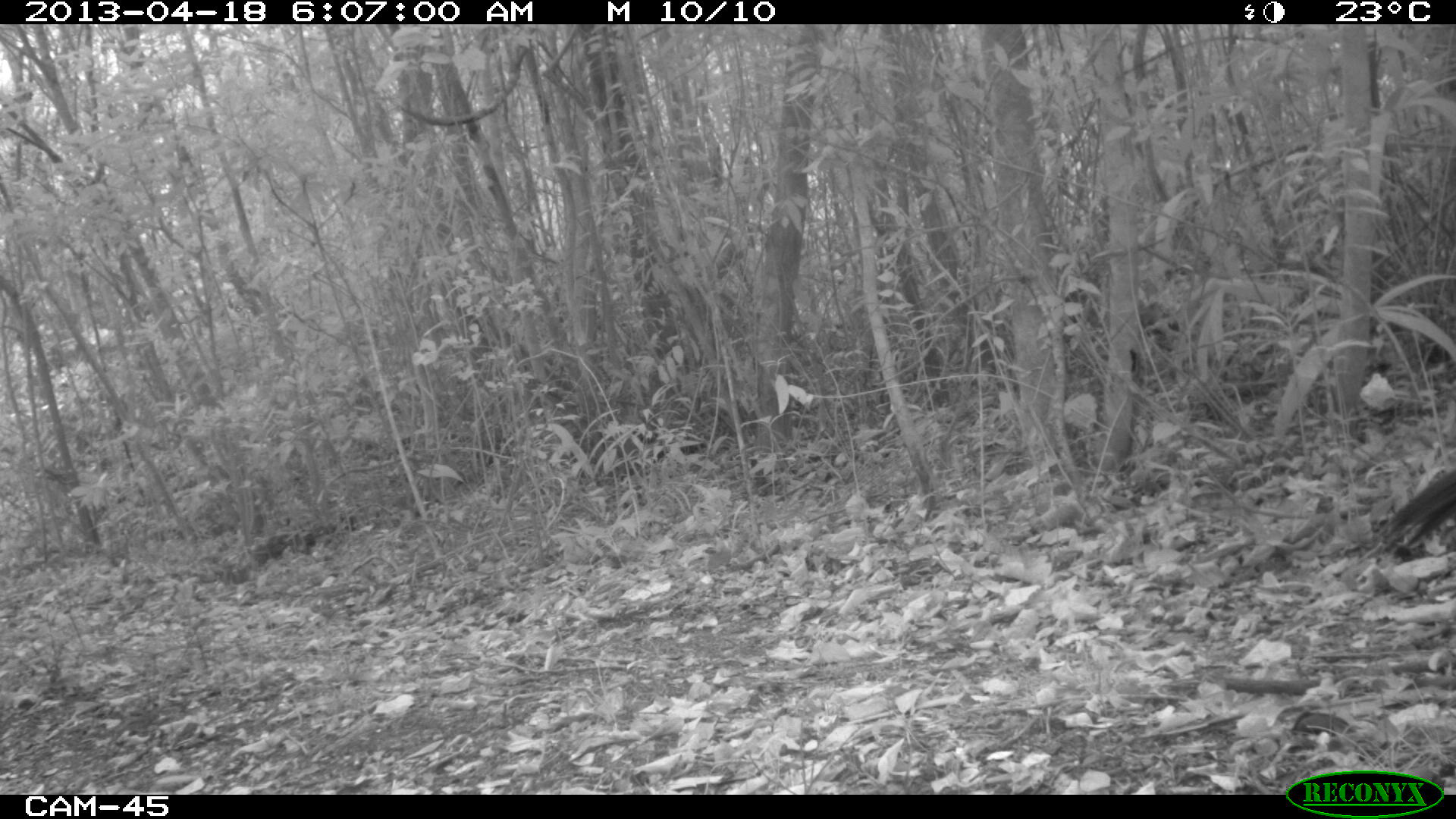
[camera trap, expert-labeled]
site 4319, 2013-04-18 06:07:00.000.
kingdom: Animalia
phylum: Chordata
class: Aves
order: Galliformes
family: Cracidae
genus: Crax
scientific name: Crax rubra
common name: great curassow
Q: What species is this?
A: Crax rubra (great curassow).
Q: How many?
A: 1.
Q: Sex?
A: Female.